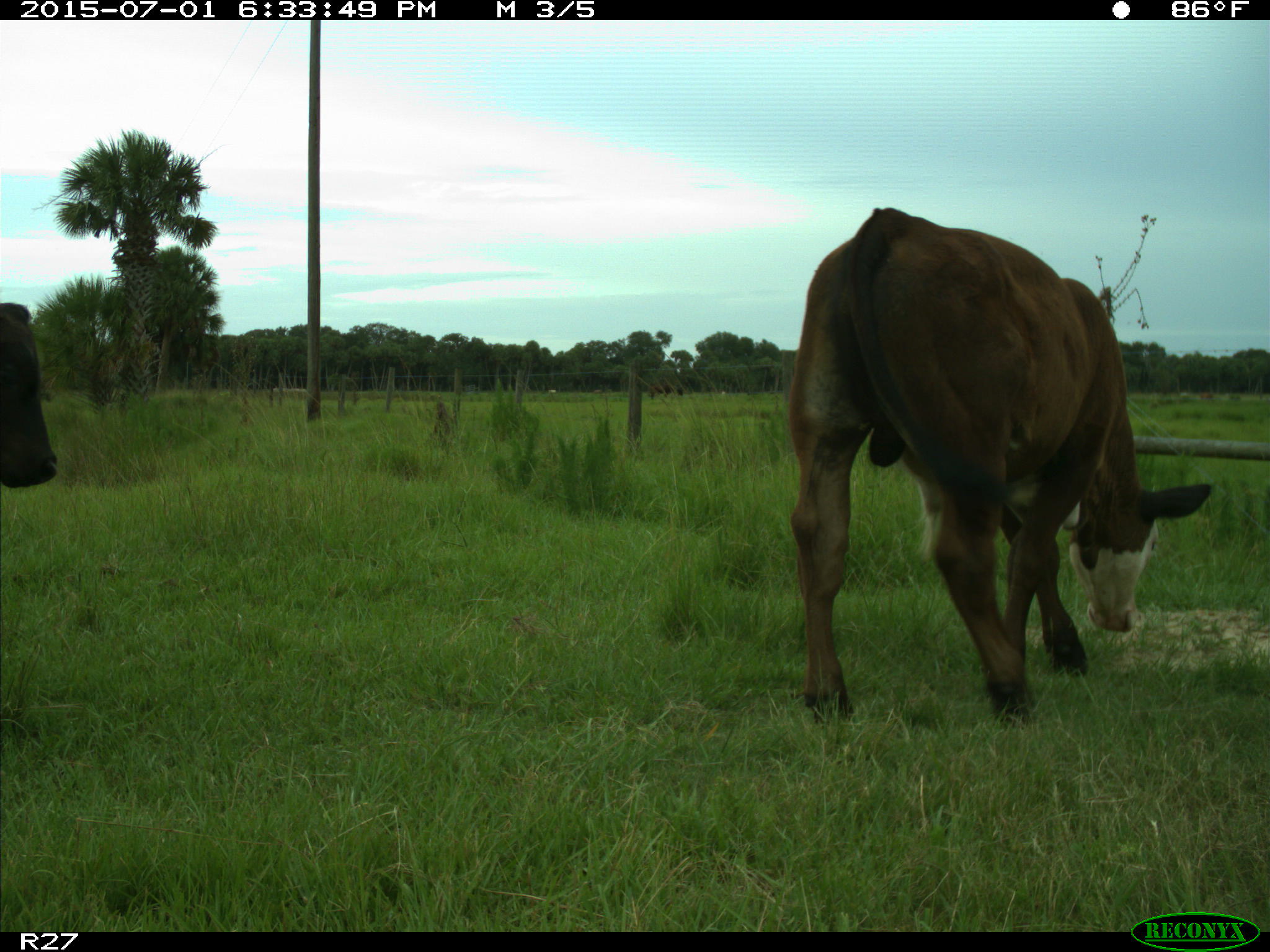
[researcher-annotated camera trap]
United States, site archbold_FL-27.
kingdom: Animalia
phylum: Chordata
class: Mammalia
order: Artiodactyla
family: Bovidae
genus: Bos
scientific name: Bos taurus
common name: domestic cow